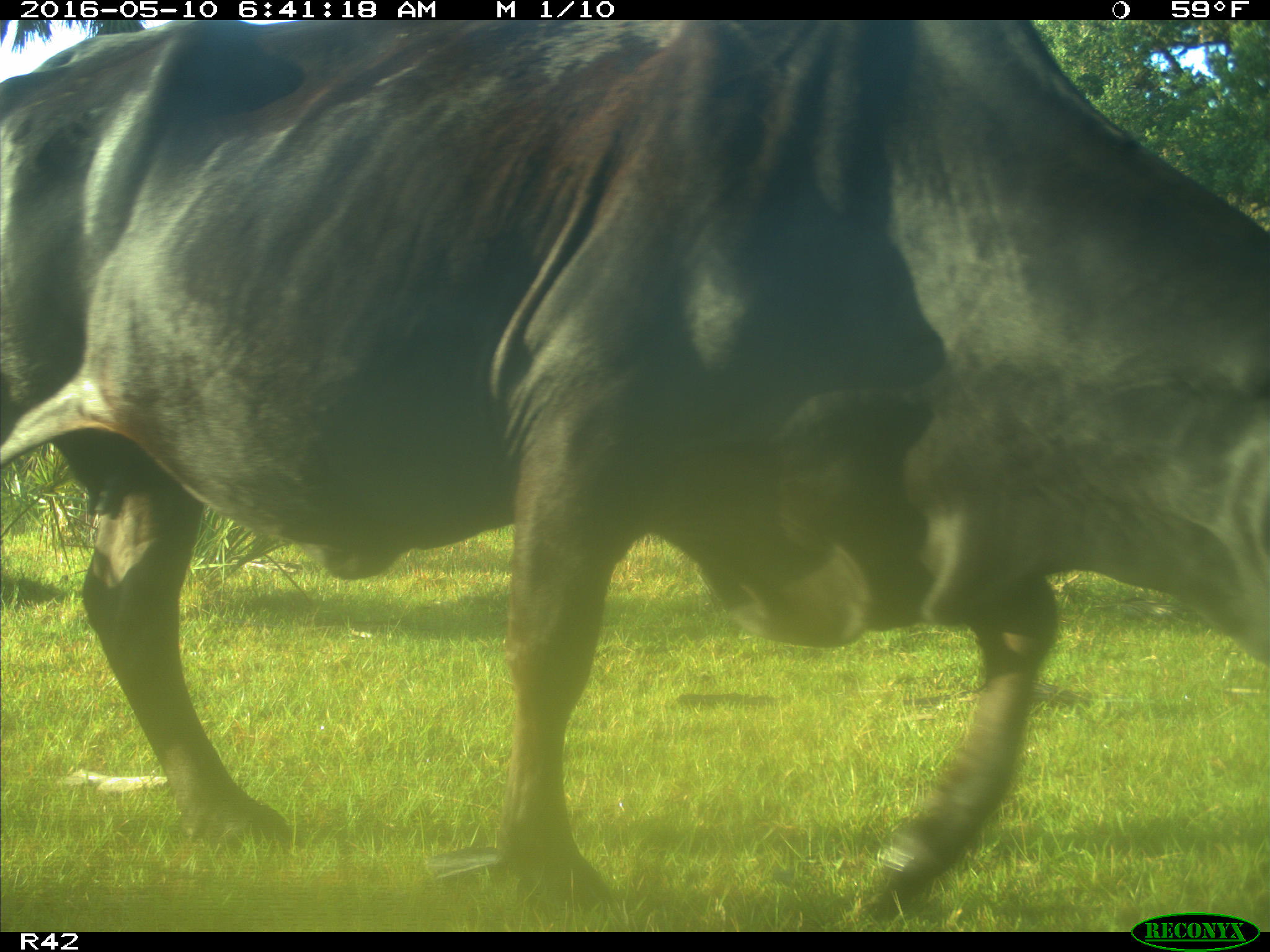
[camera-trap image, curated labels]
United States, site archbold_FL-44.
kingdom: Animalia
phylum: Chordata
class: Mammalia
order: Artiodactyla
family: Bovidae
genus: Bos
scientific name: Bos taurus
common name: domestic cow